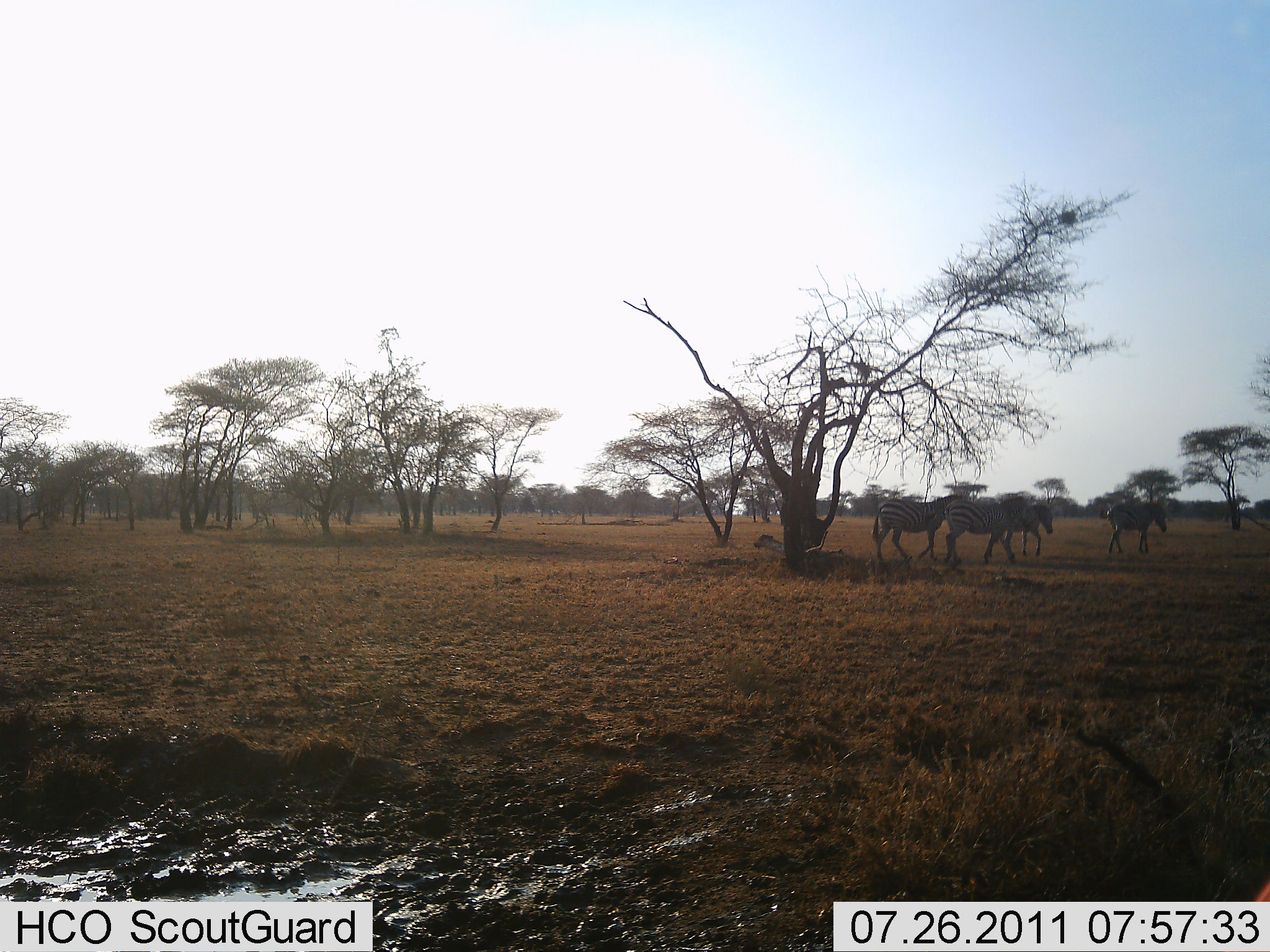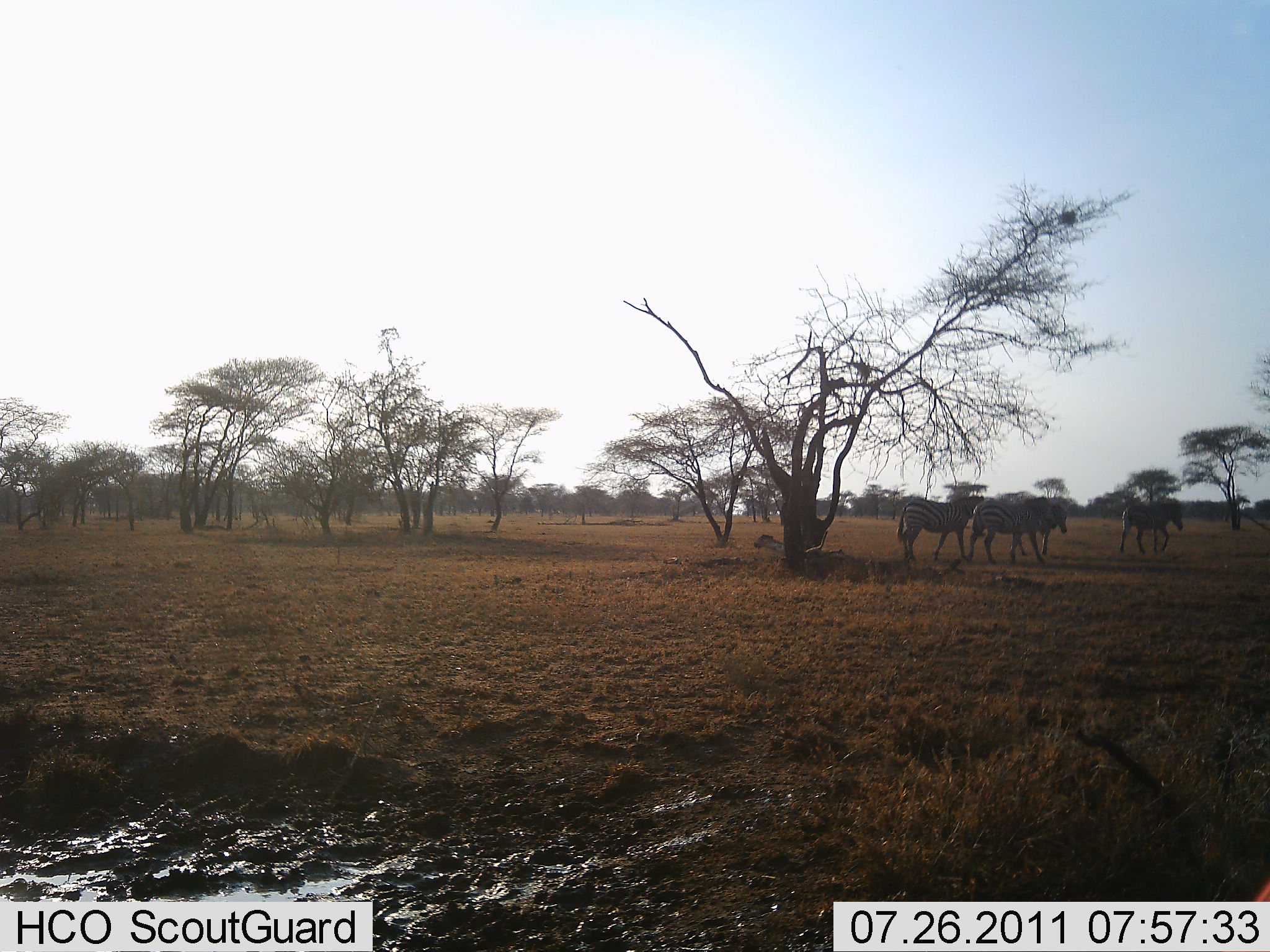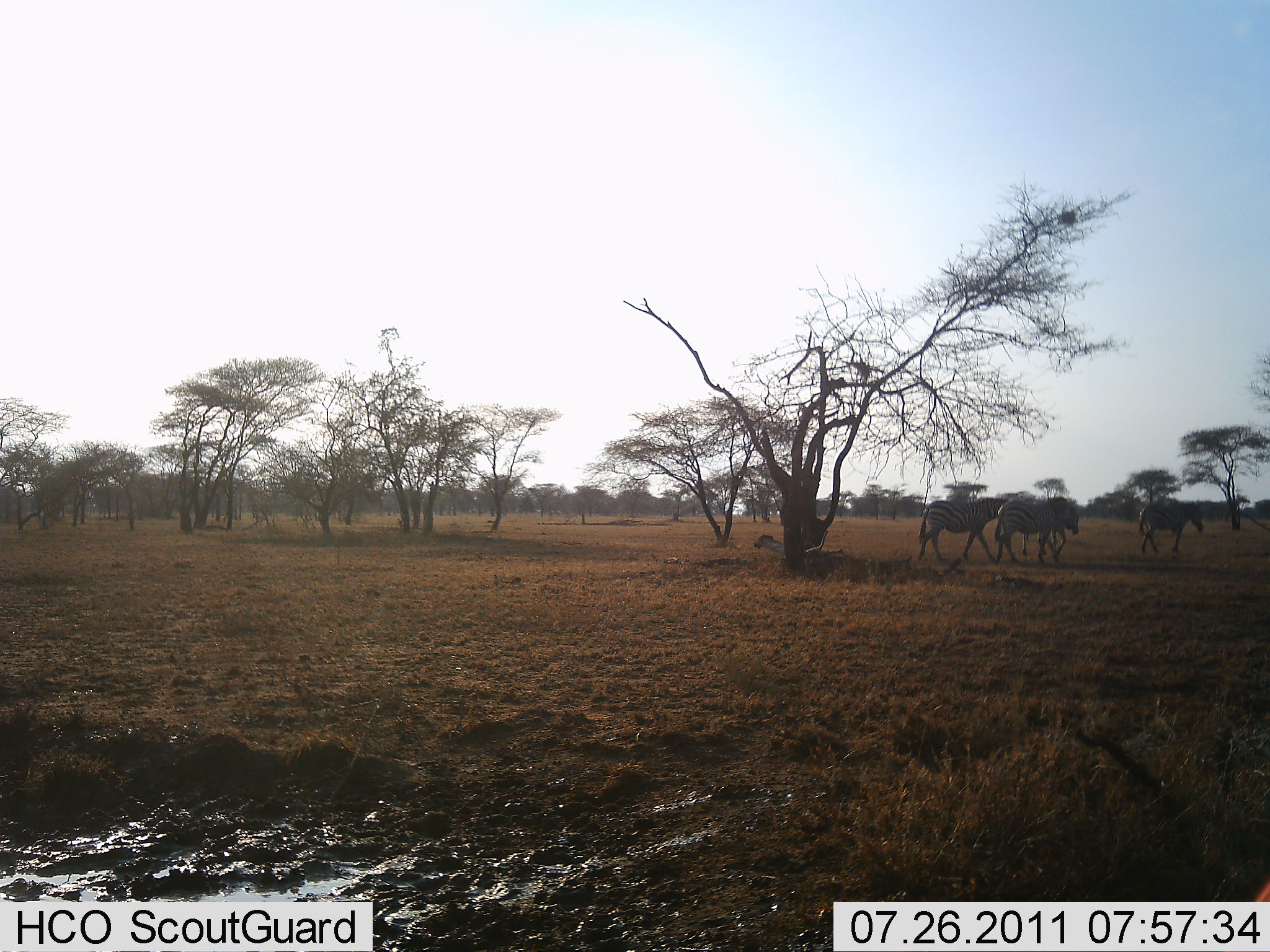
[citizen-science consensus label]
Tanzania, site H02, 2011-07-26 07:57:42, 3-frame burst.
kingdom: Animalia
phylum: Chordata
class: Mammalia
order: Perissodactyla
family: Equidae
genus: Equus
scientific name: Equus quagga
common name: plains zebra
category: zebra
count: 4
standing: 0%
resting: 0%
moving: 100%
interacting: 0%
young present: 0%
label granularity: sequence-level